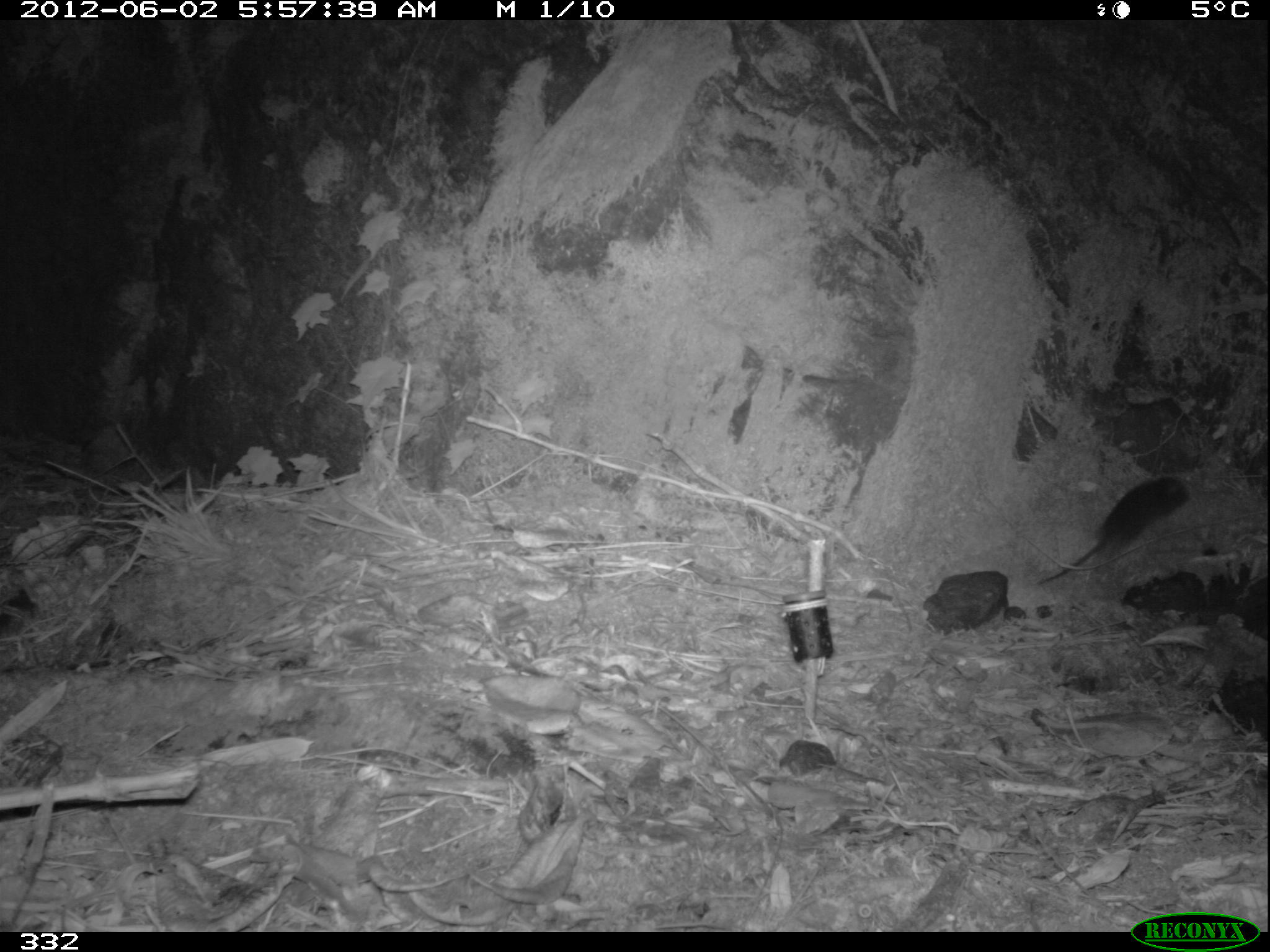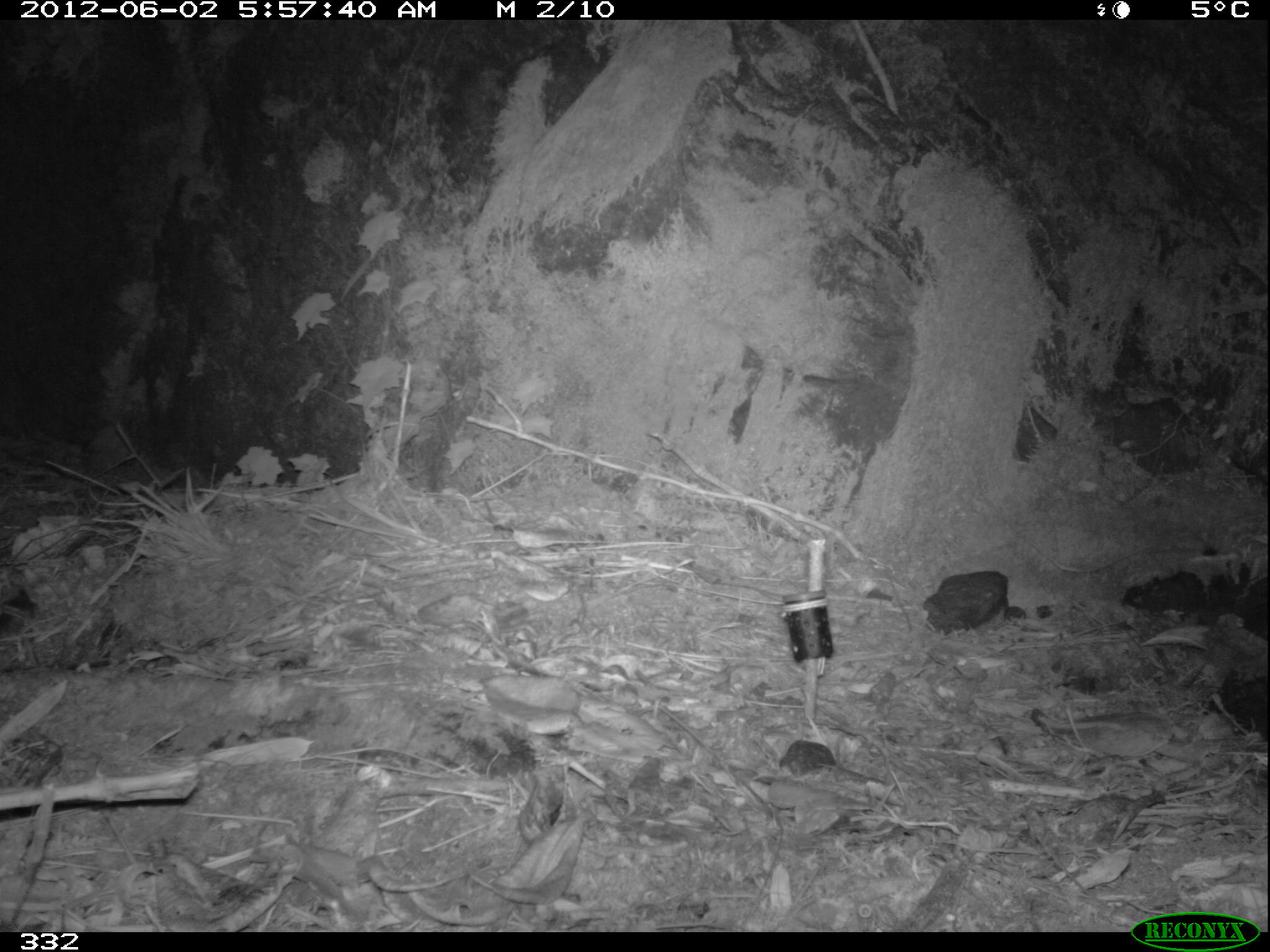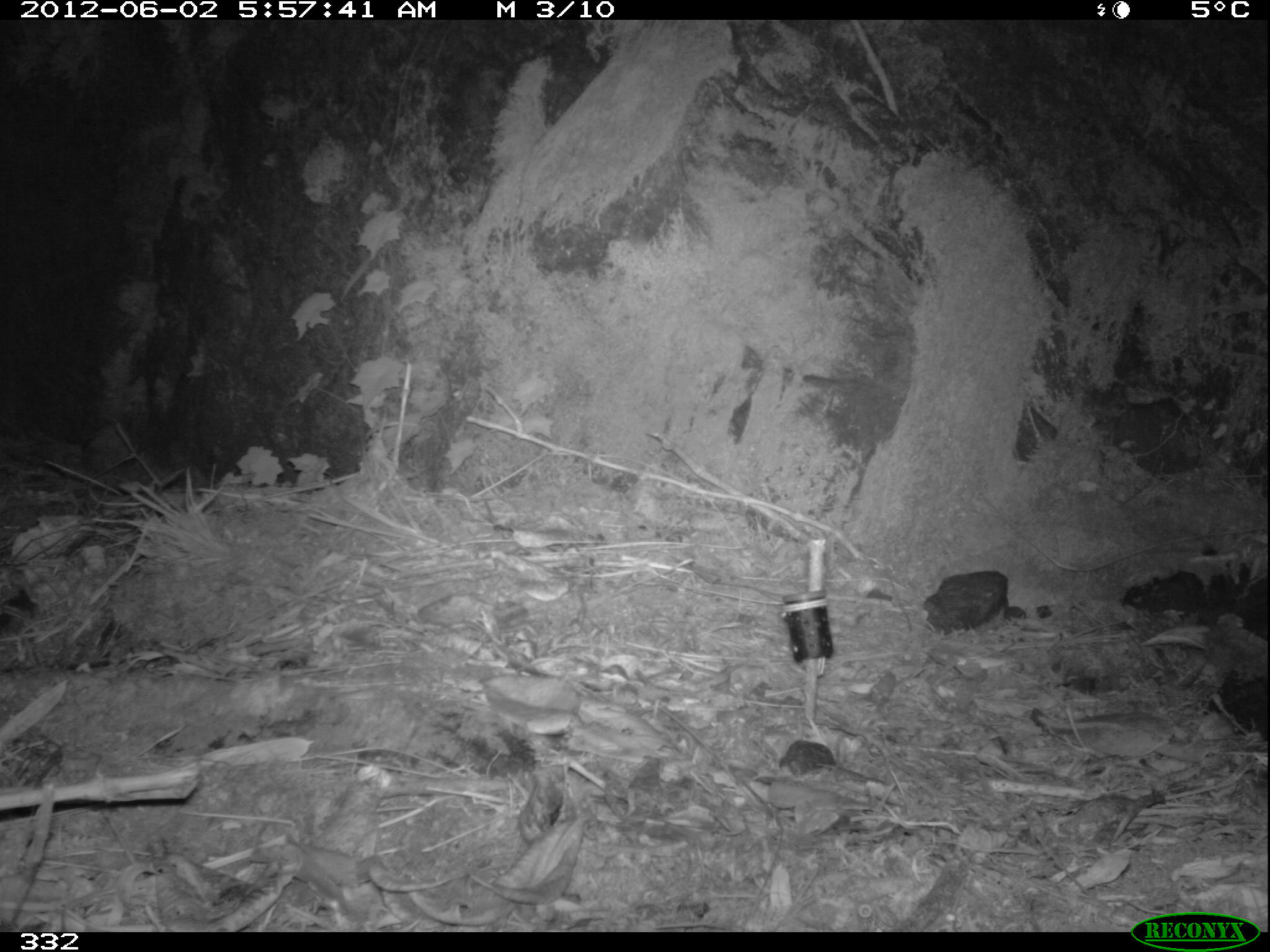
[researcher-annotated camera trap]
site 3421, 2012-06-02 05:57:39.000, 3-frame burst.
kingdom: Animalia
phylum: Chordata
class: Mammalia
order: Rodentia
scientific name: Rodentia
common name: rodents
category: unknown rodent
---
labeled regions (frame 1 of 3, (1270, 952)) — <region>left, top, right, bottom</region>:
unknown rodent: <region>1037, 476, 1192, 585</region>